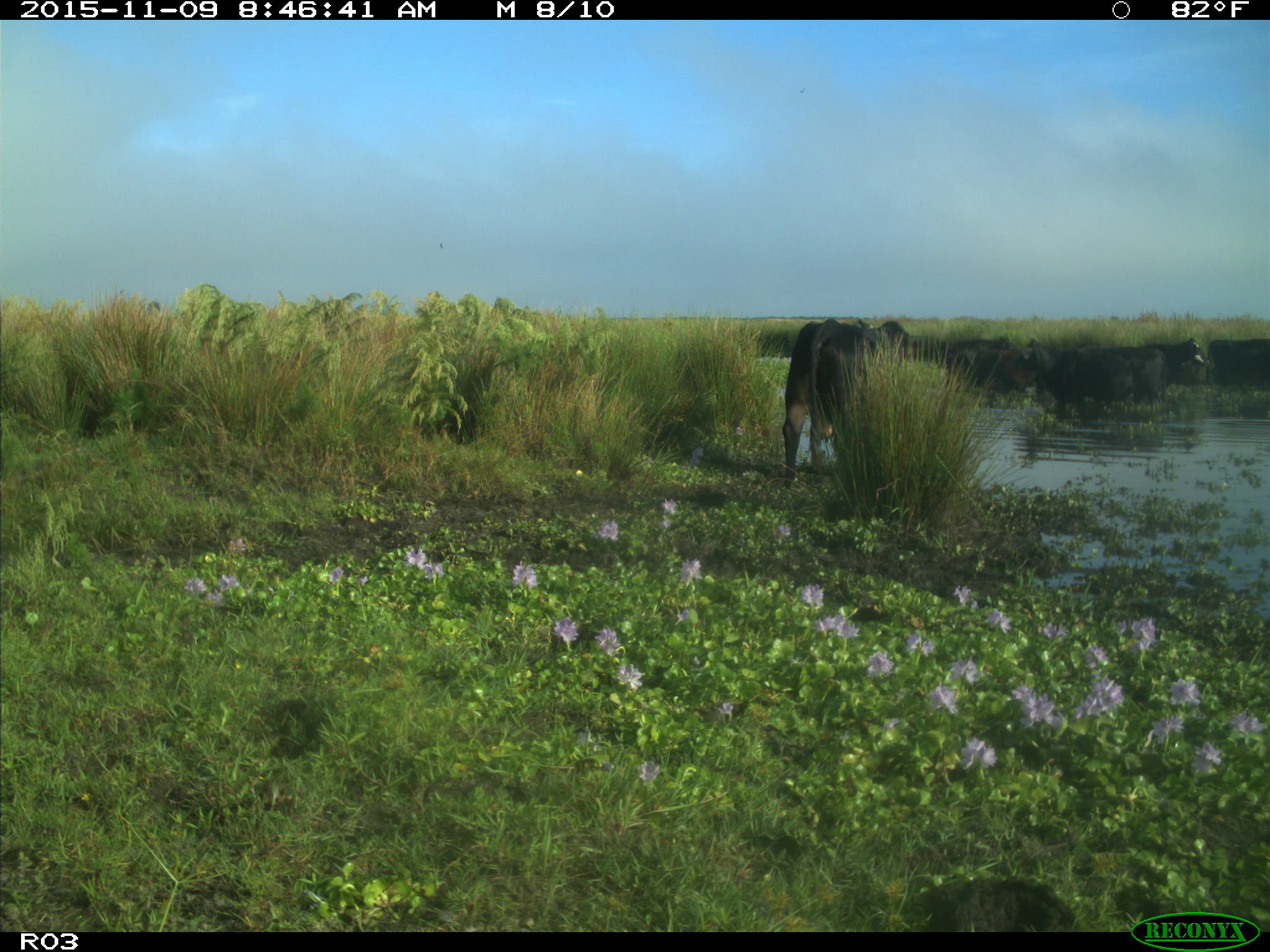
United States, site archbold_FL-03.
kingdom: Animalia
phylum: Chordata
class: Mammalia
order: Artiodactyla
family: Bovidae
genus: Bos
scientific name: Bos taurus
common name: domestic cow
Bos taurus (domestic cow).